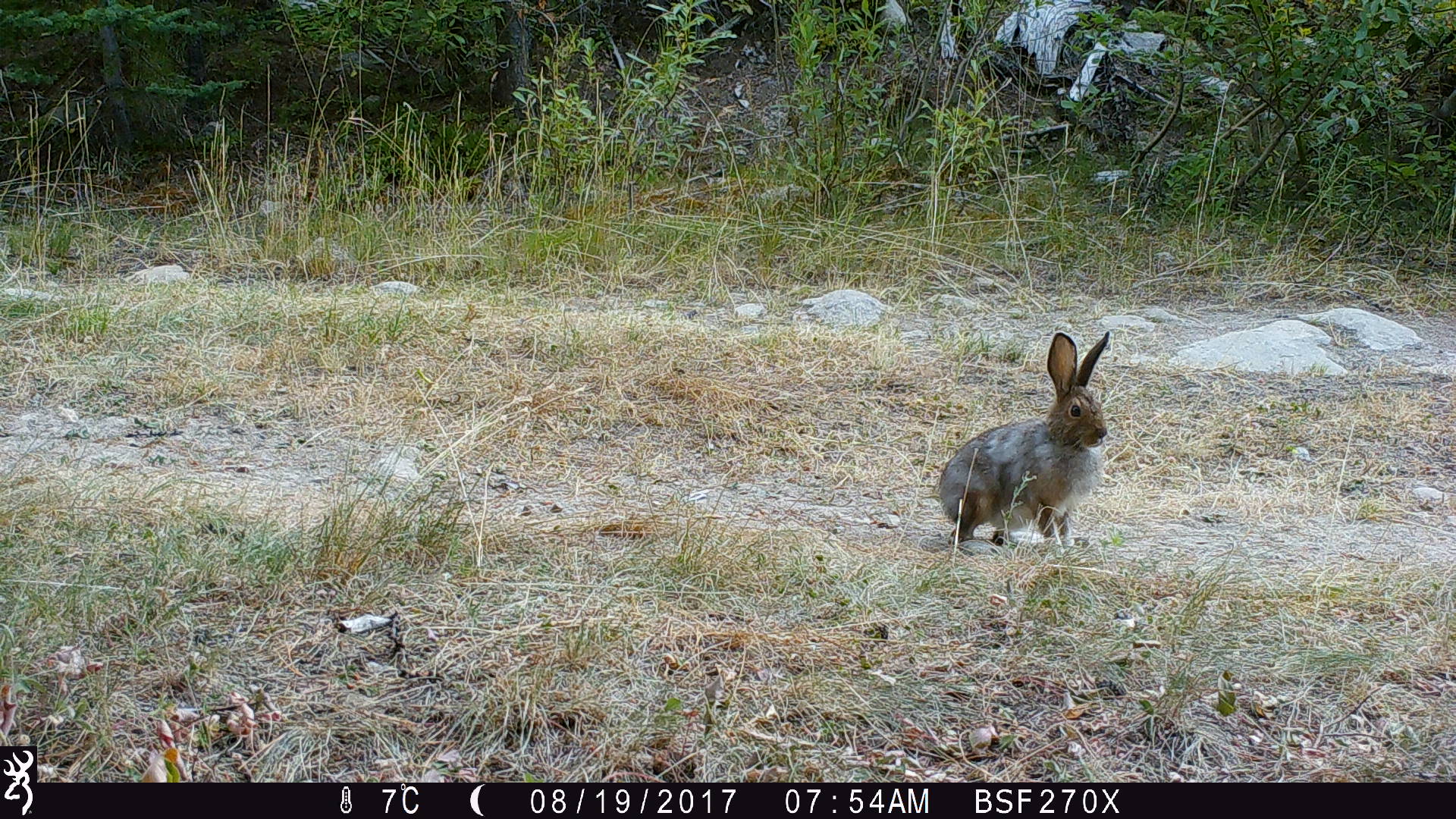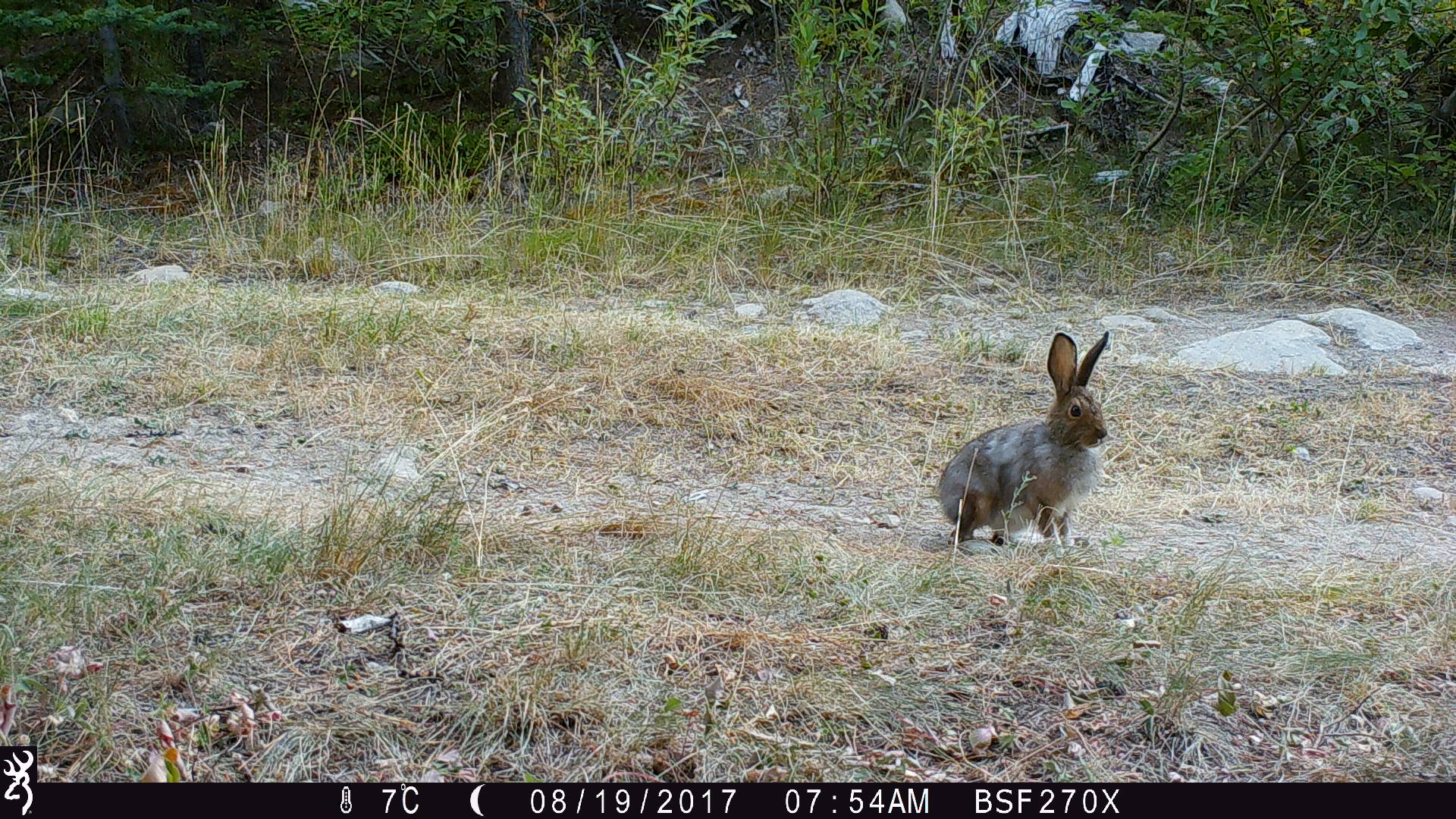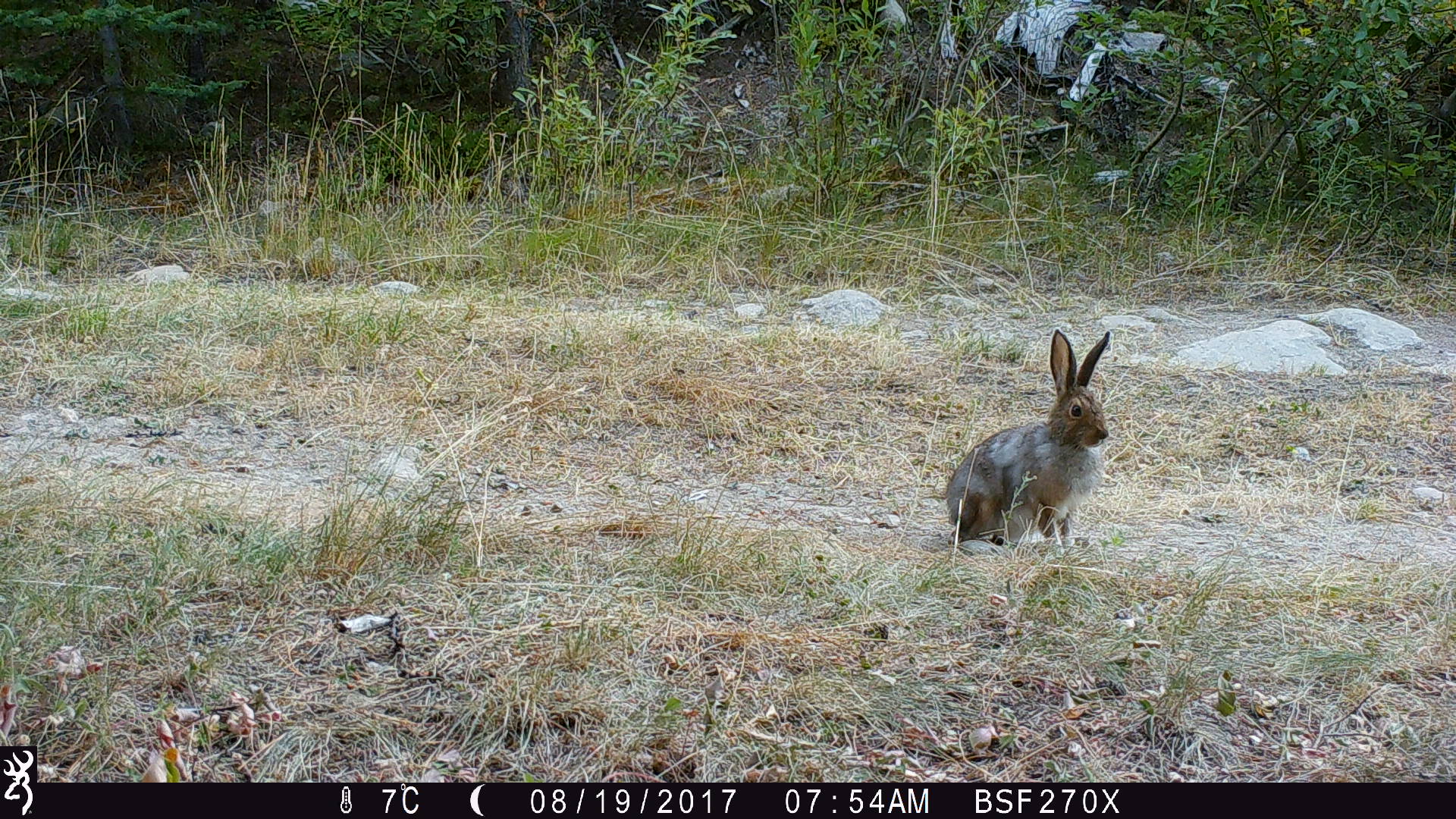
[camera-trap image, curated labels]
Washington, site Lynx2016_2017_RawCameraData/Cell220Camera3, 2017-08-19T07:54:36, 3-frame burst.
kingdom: Animalia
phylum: Chordata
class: Mammalia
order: Lagomorpha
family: Leporidae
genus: Lepus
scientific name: Lepus americanus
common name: snowshoe hare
Lepus americanus (snowshoe hare). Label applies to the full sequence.